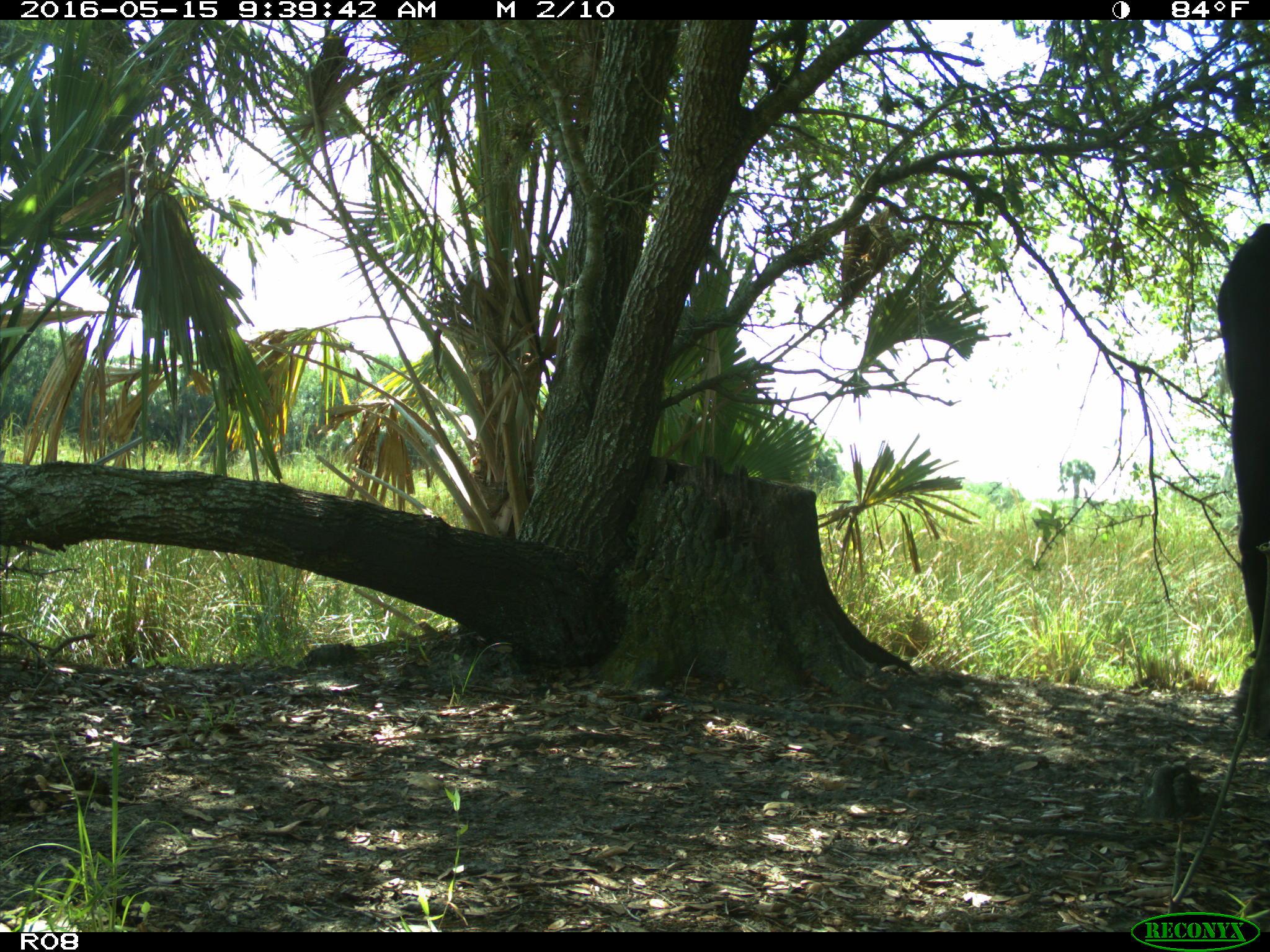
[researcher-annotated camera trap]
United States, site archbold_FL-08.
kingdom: Animalia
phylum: Chordata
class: Mammalia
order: Artiodactyla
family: Bovidae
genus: Bos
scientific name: Bos taurus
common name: domestic cow